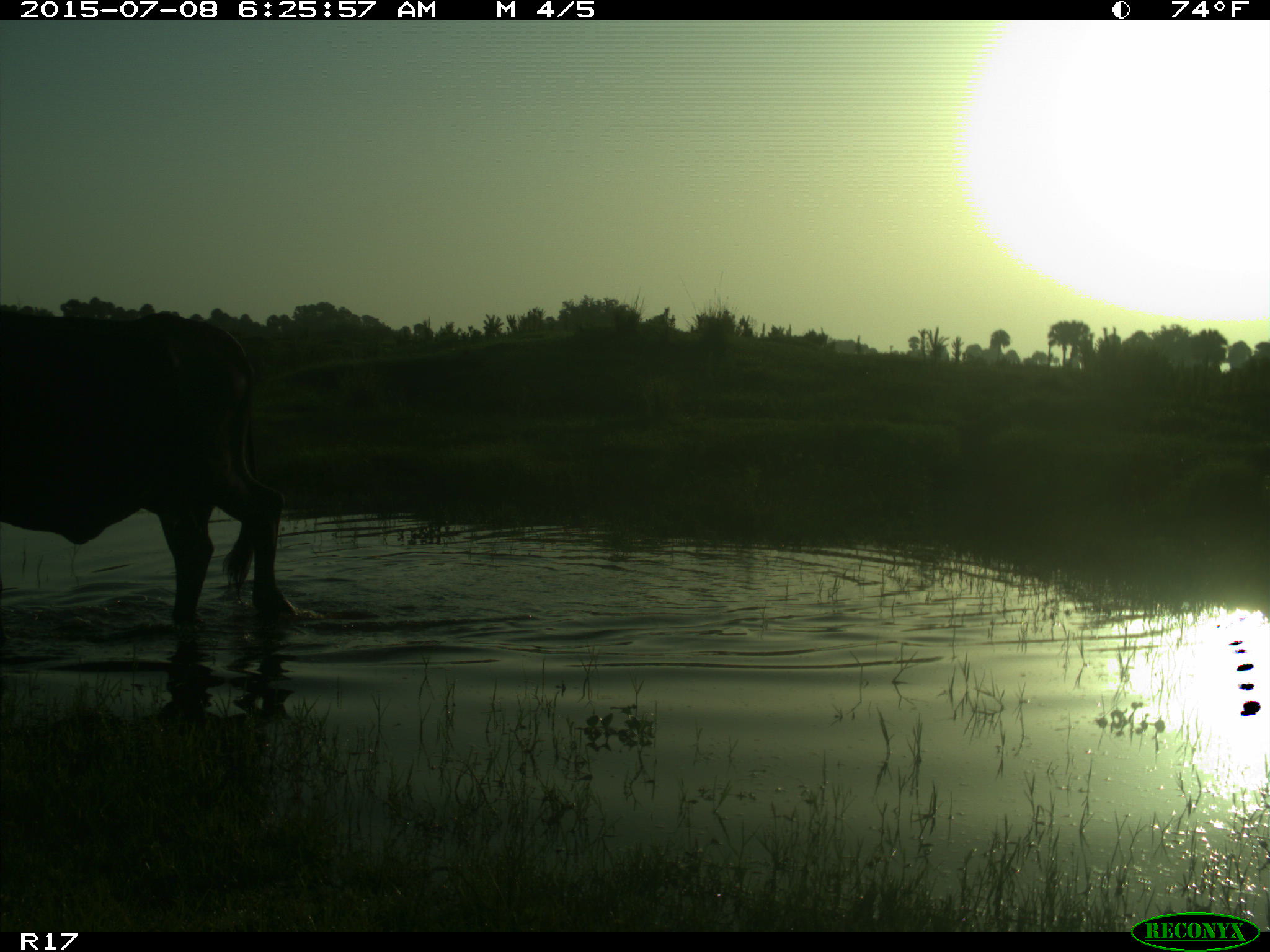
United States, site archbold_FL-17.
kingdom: Animalia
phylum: Chordata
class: Mammalia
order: Artiodactyla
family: Bovidae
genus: Bos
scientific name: Bos taurus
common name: domestic cow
Bos taurus (domestic cow).